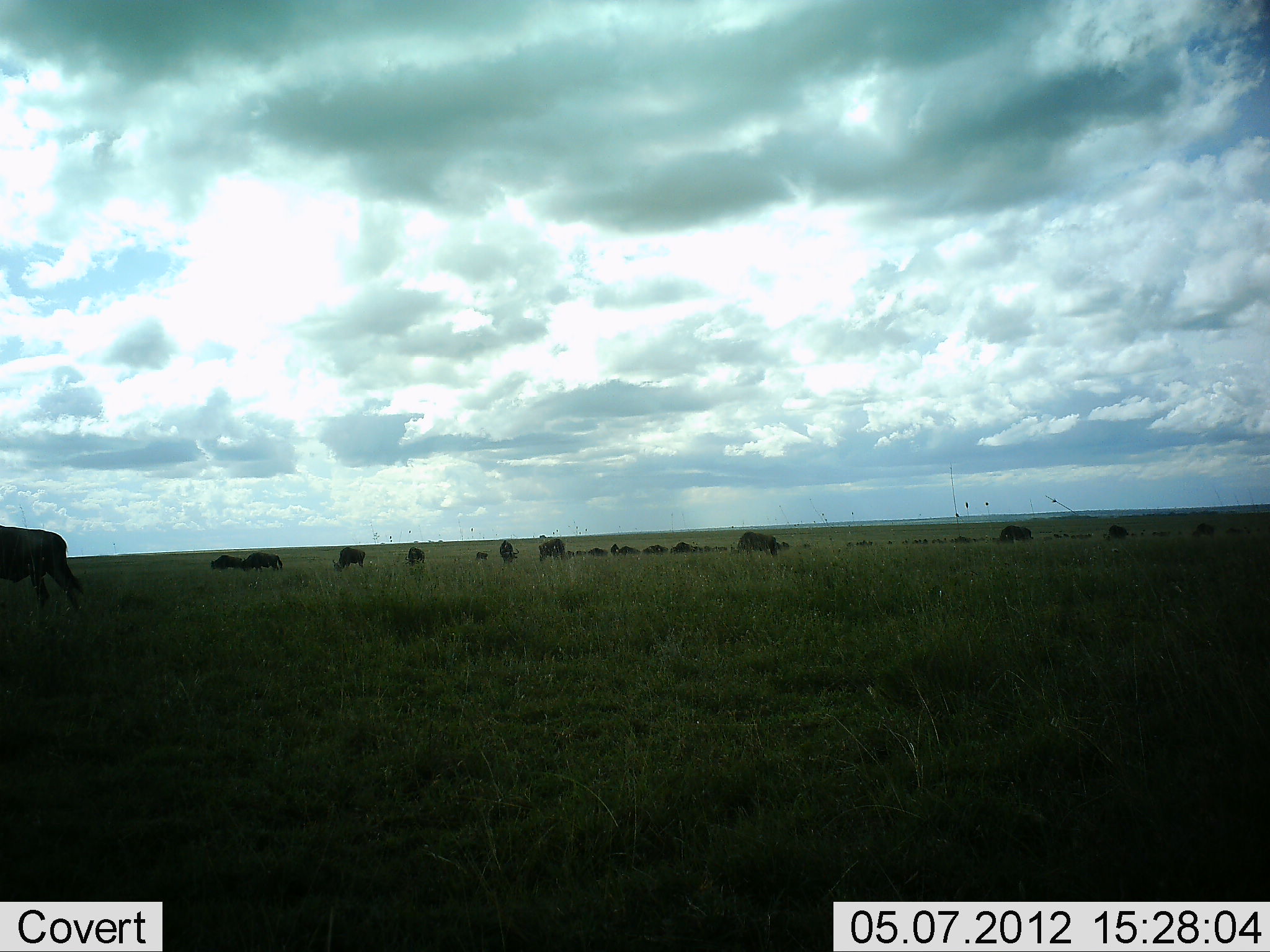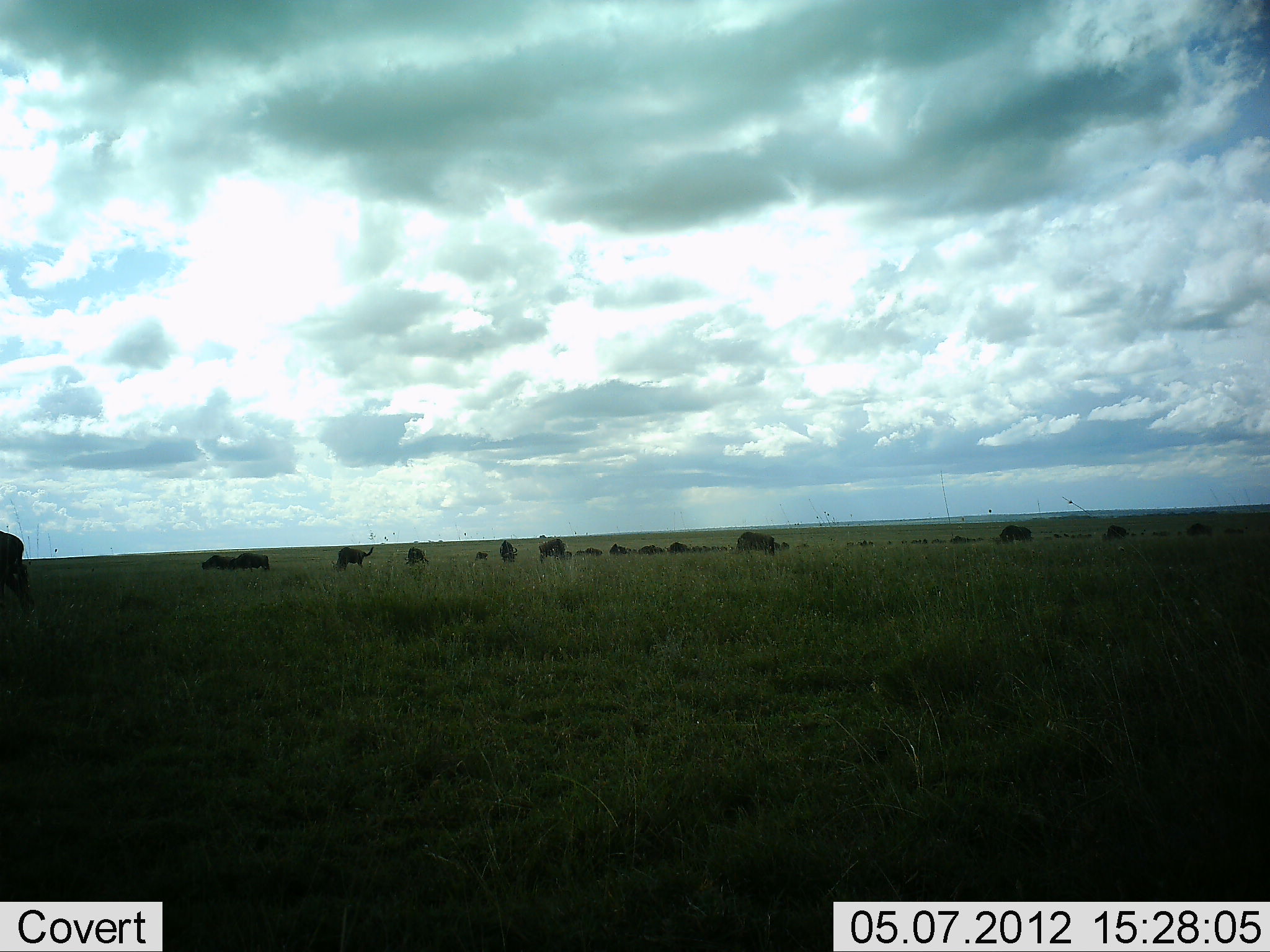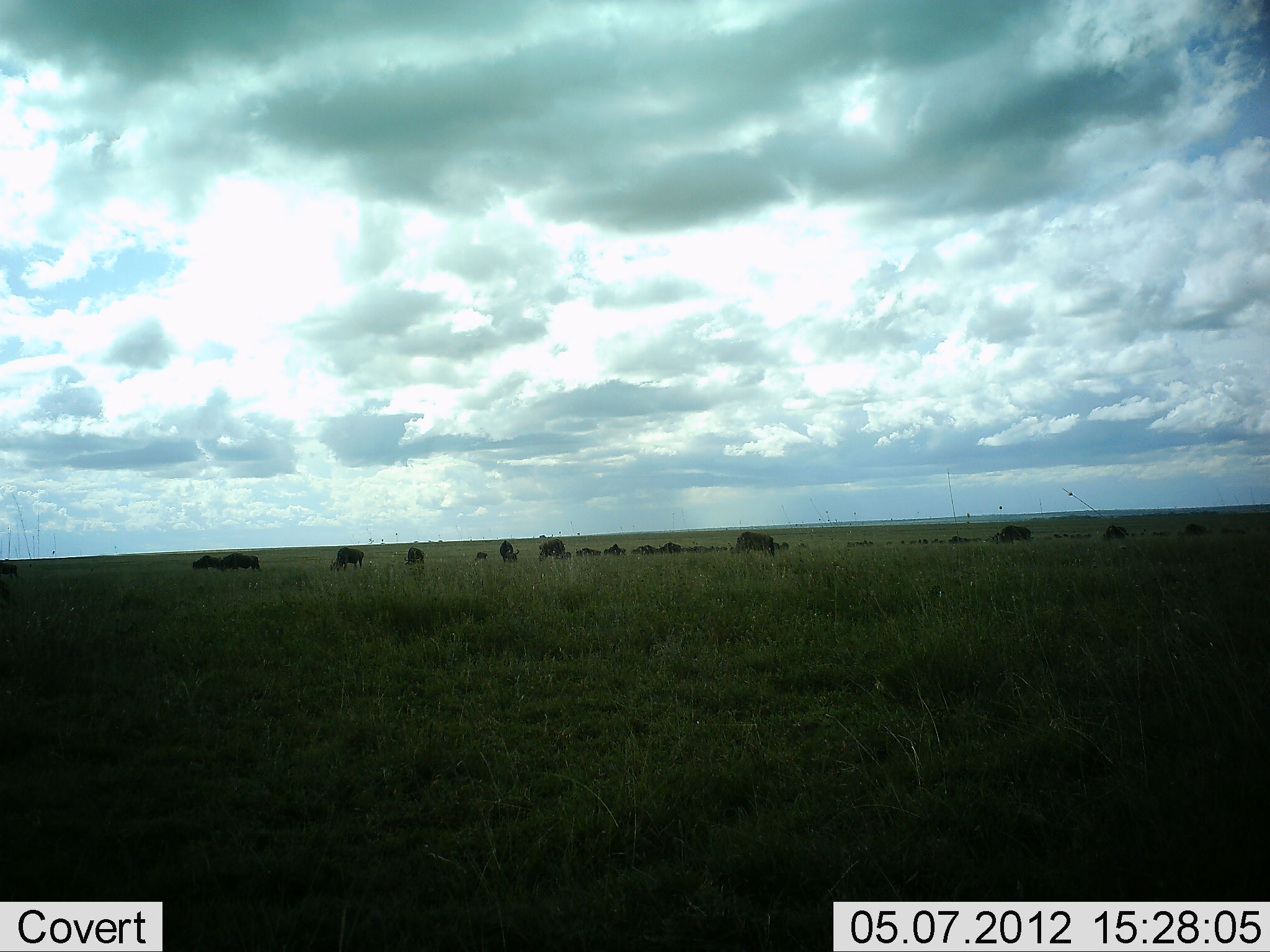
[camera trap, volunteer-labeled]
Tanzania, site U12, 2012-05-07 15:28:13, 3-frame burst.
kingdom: Animalia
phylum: Chordata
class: Mammalia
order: Artiodactyla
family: Bovidae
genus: Connochaetes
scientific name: Connochaetes taurinus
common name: blue wildebeest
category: wildebeest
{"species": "wildebeest (blue wildebeest) (Connochaetes taurinus)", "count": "11-50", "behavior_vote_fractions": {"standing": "50%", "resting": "20%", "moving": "60%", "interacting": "0%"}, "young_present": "0%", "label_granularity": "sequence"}